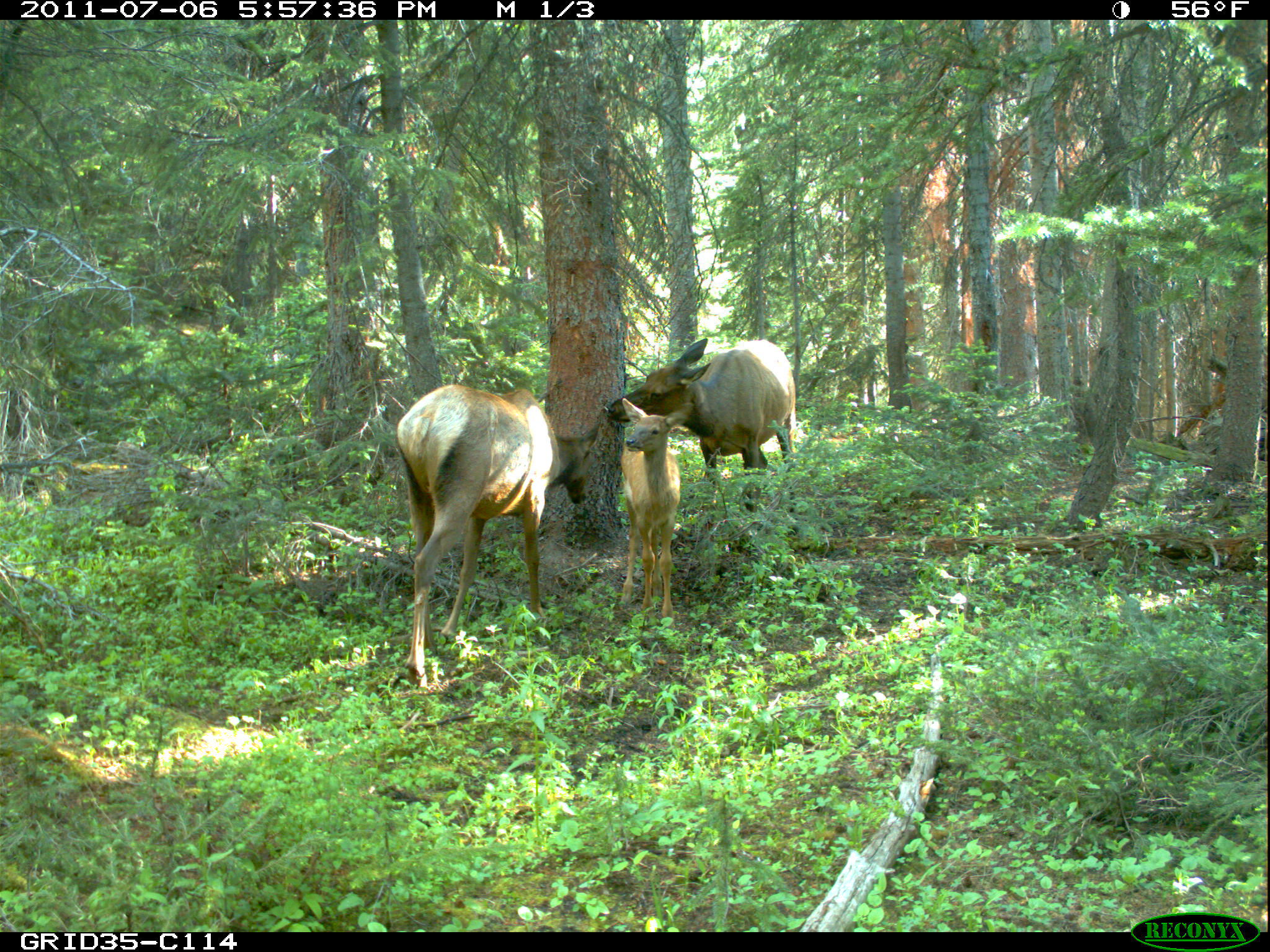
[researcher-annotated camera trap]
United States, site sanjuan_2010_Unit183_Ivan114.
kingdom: Animalia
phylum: Chordata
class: Mammalia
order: Artiodactyla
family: Cervidae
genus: Cervus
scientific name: Cervus elaphus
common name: red deer